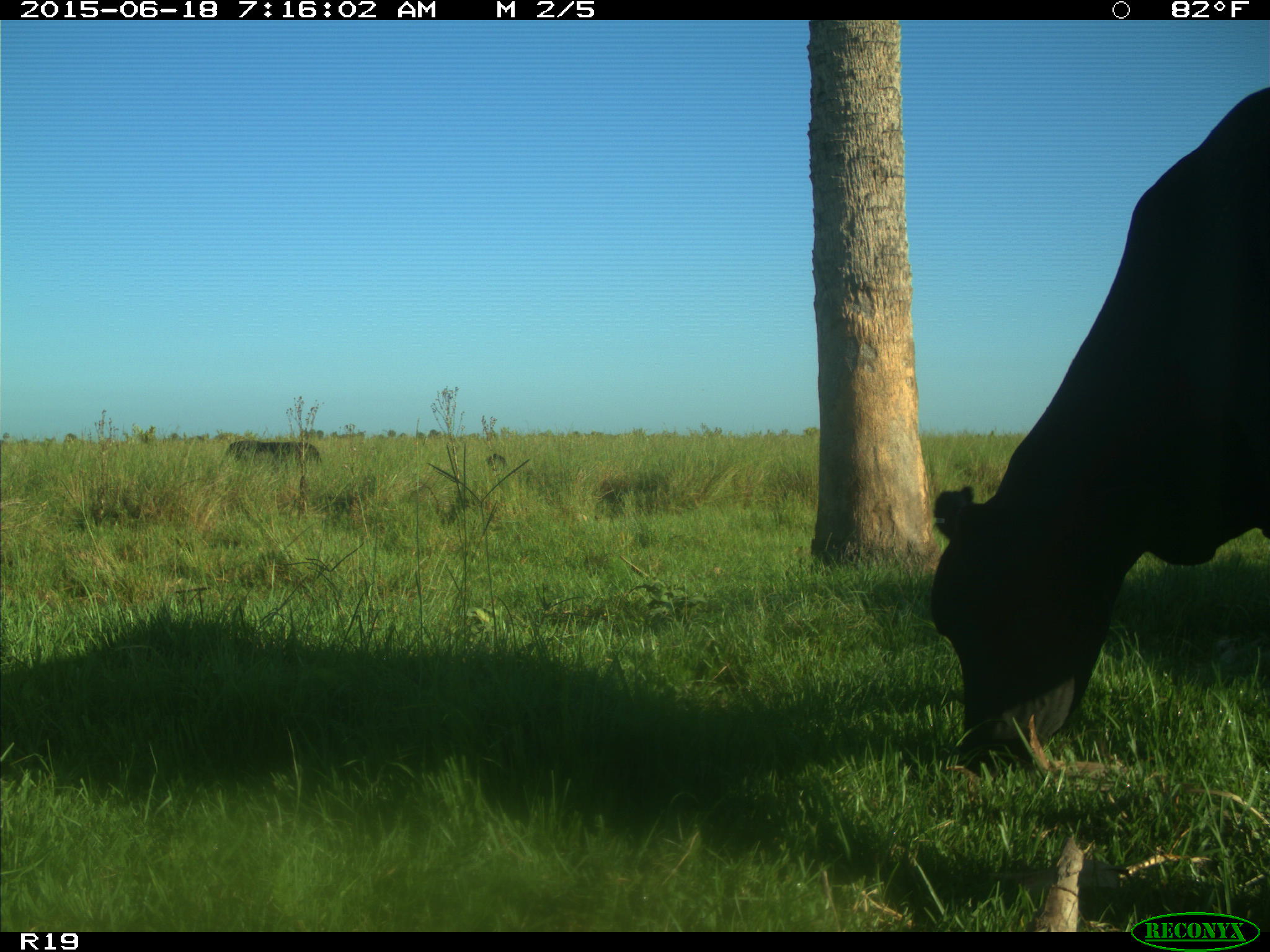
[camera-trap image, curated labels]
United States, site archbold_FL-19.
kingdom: Animalia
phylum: Chordata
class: Mammalia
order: Artiodactyla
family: Bovidae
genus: Bos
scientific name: Bos taurus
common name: domestic cow